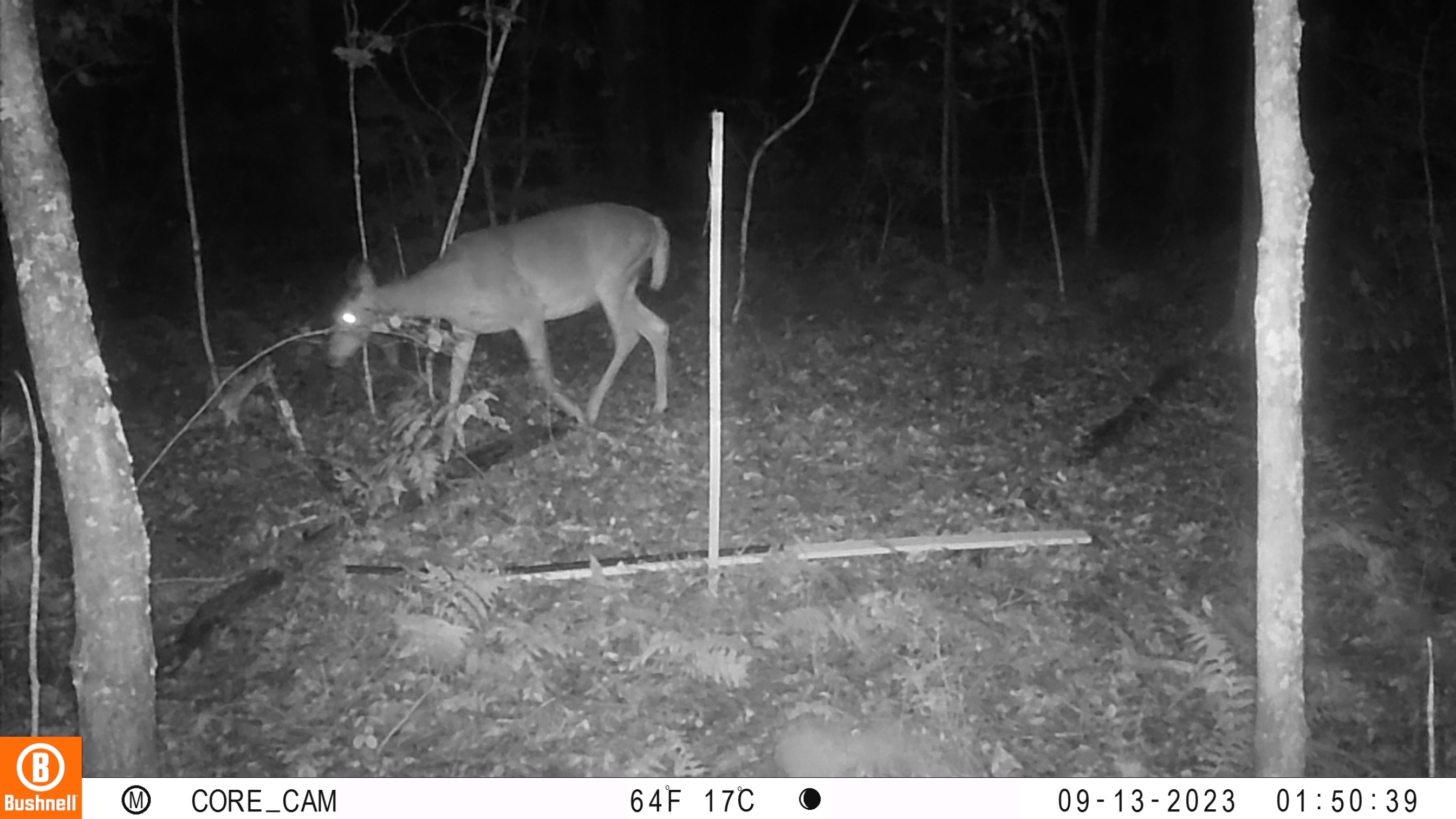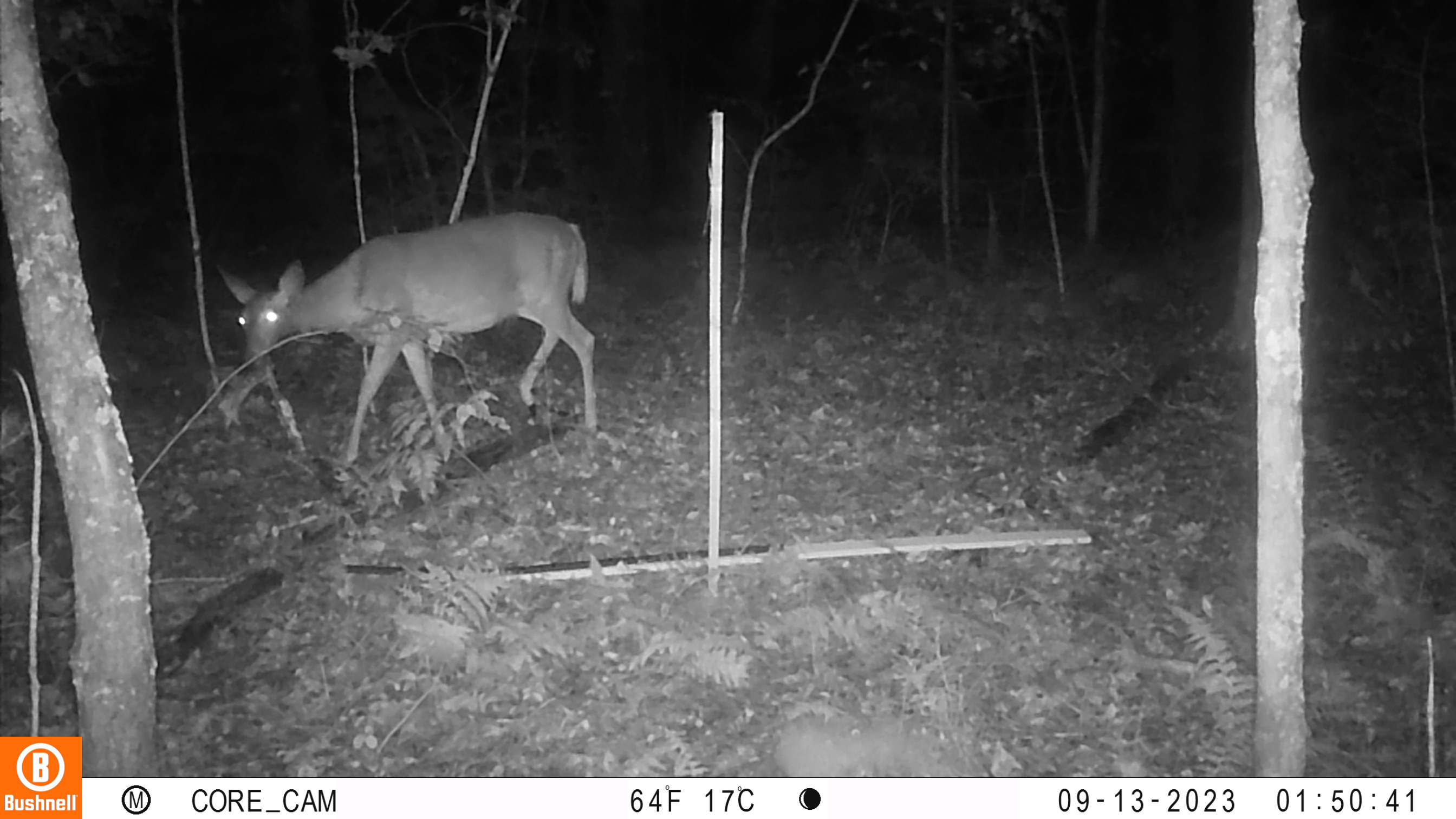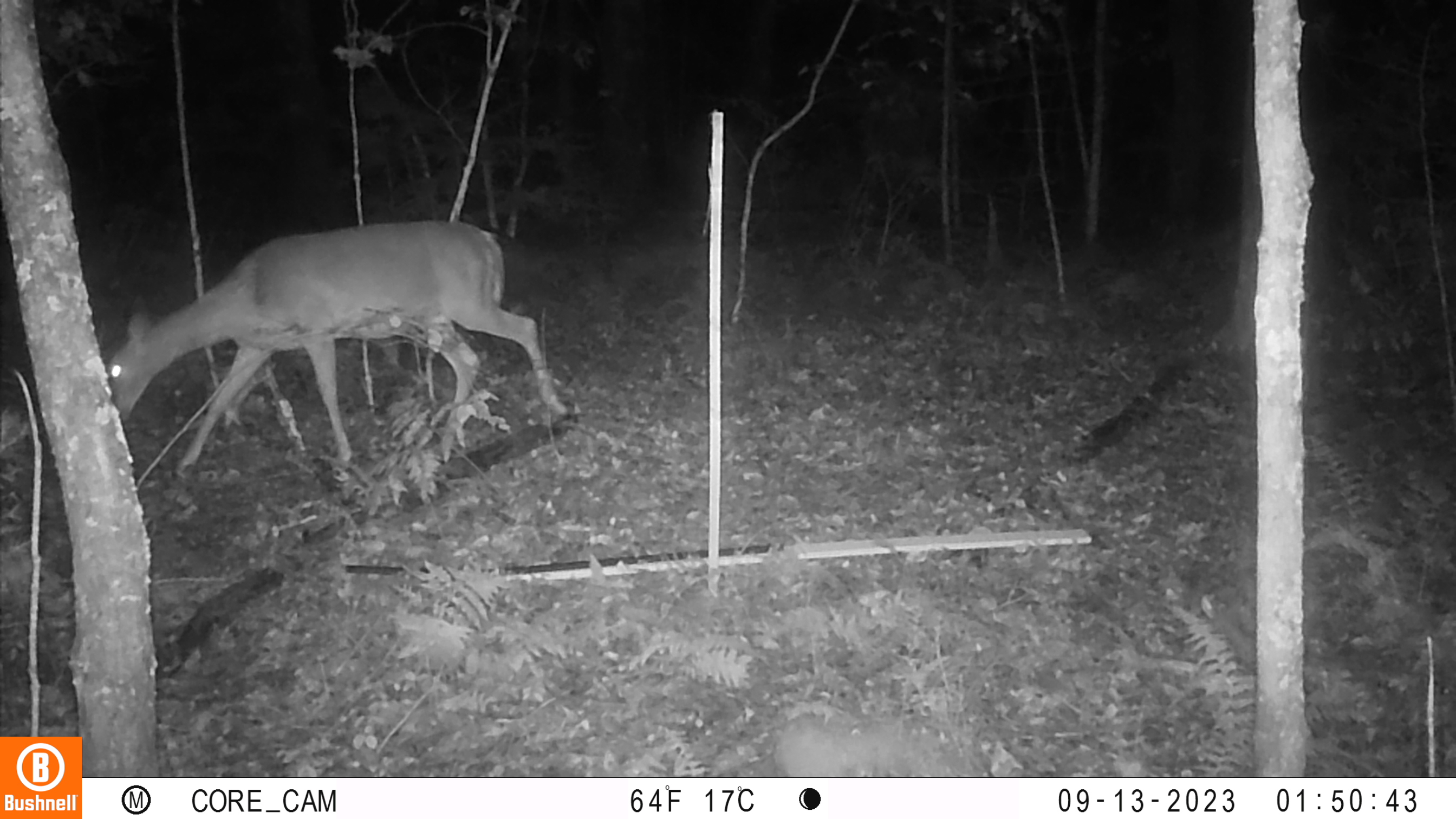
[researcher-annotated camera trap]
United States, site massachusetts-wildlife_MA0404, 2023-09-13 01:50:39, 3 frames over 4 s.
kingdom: Animalia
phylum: Chordata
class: Mammalia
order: Artiodactyla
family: Cervidae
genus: Odocoileus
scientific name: Odocoileus virginianus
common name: white-tailed deer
White-tailed deer (Odocoileus virginianus).